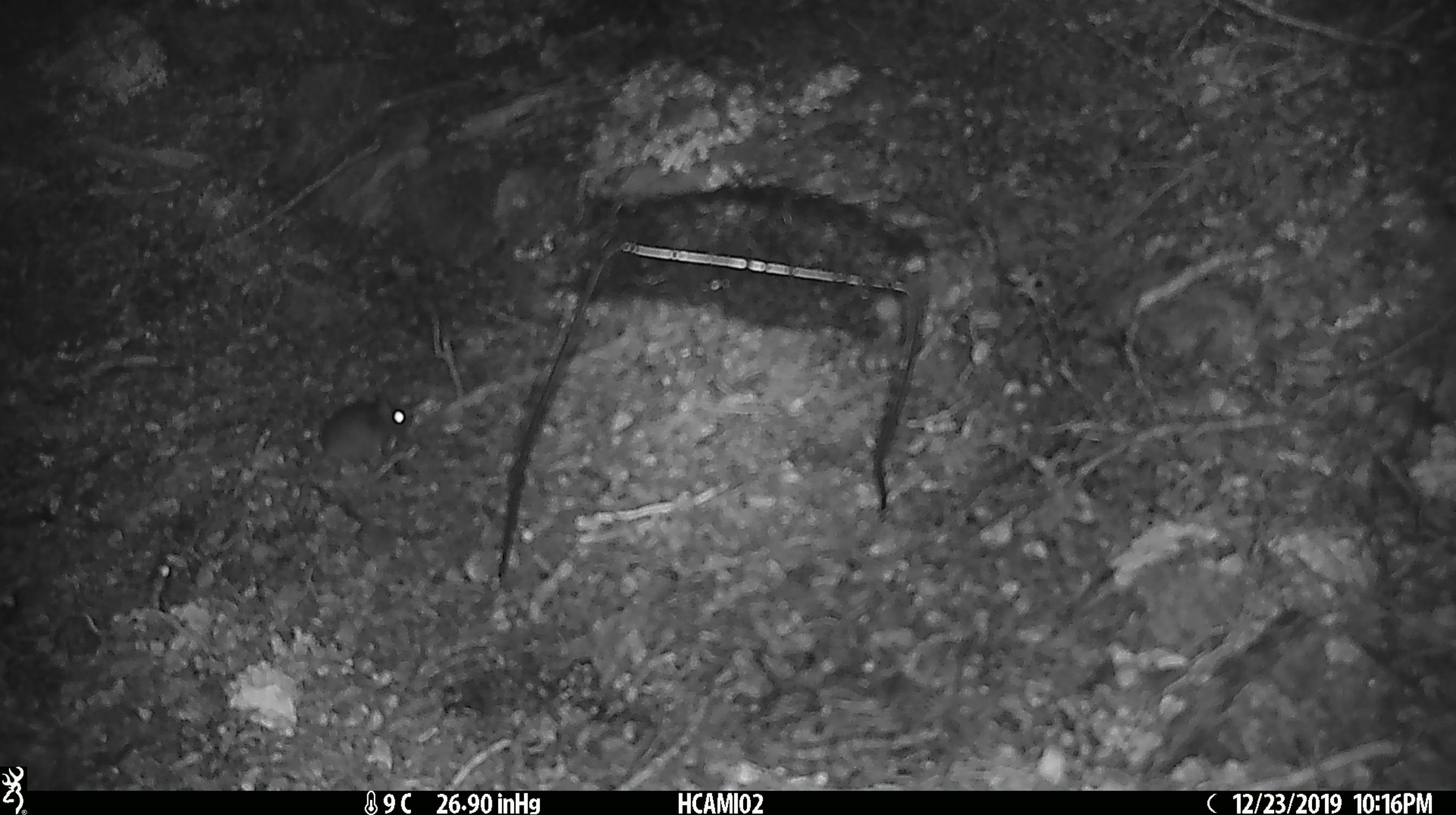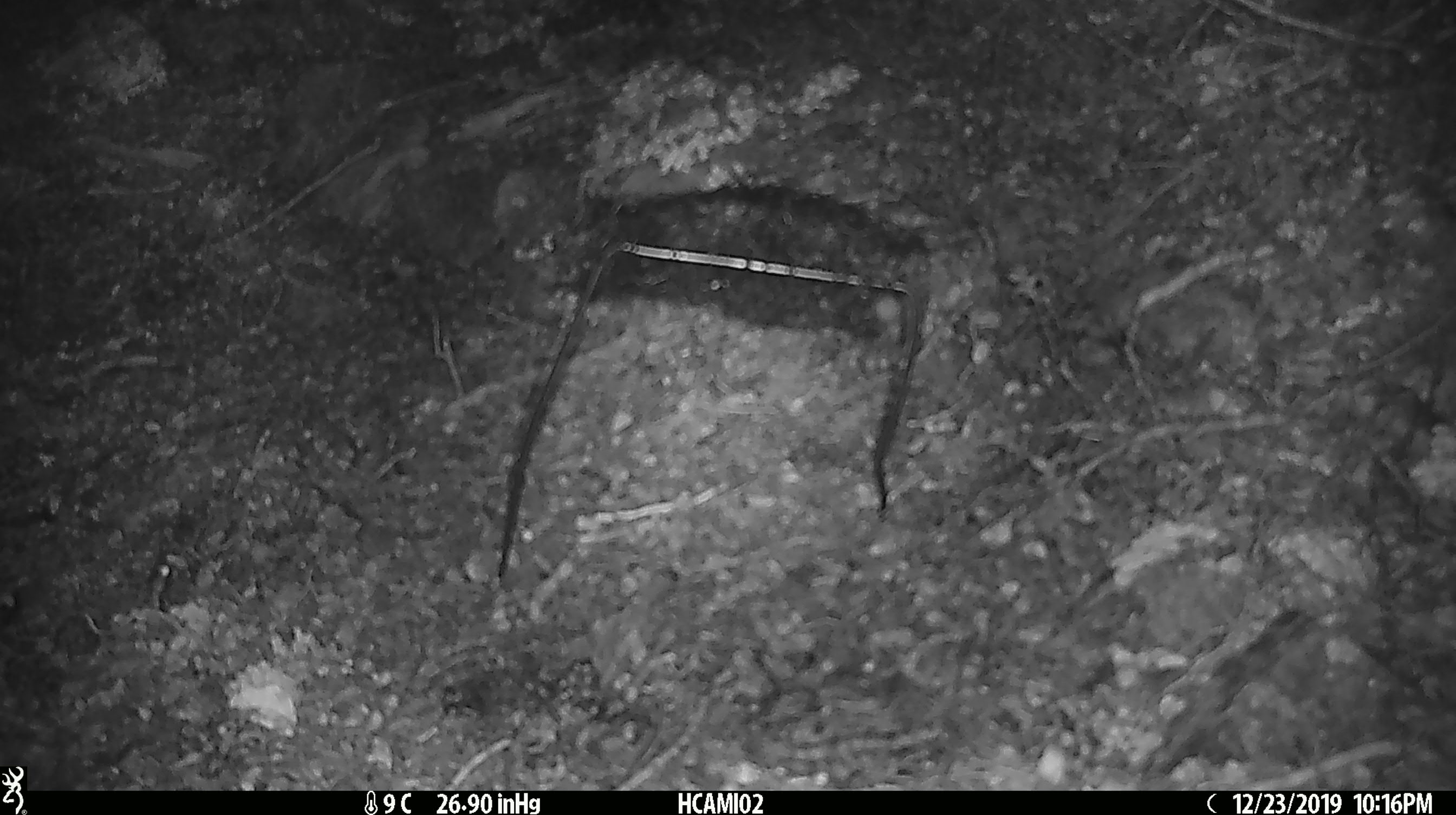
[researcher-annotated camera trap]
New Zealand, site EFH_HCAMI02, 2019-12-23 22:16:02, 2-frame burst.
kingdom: Animalia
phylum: Chordata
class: Mammalia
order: Rodentia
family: Muridae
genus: Mus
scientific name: Mus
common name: mouse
Mouse (Mus).